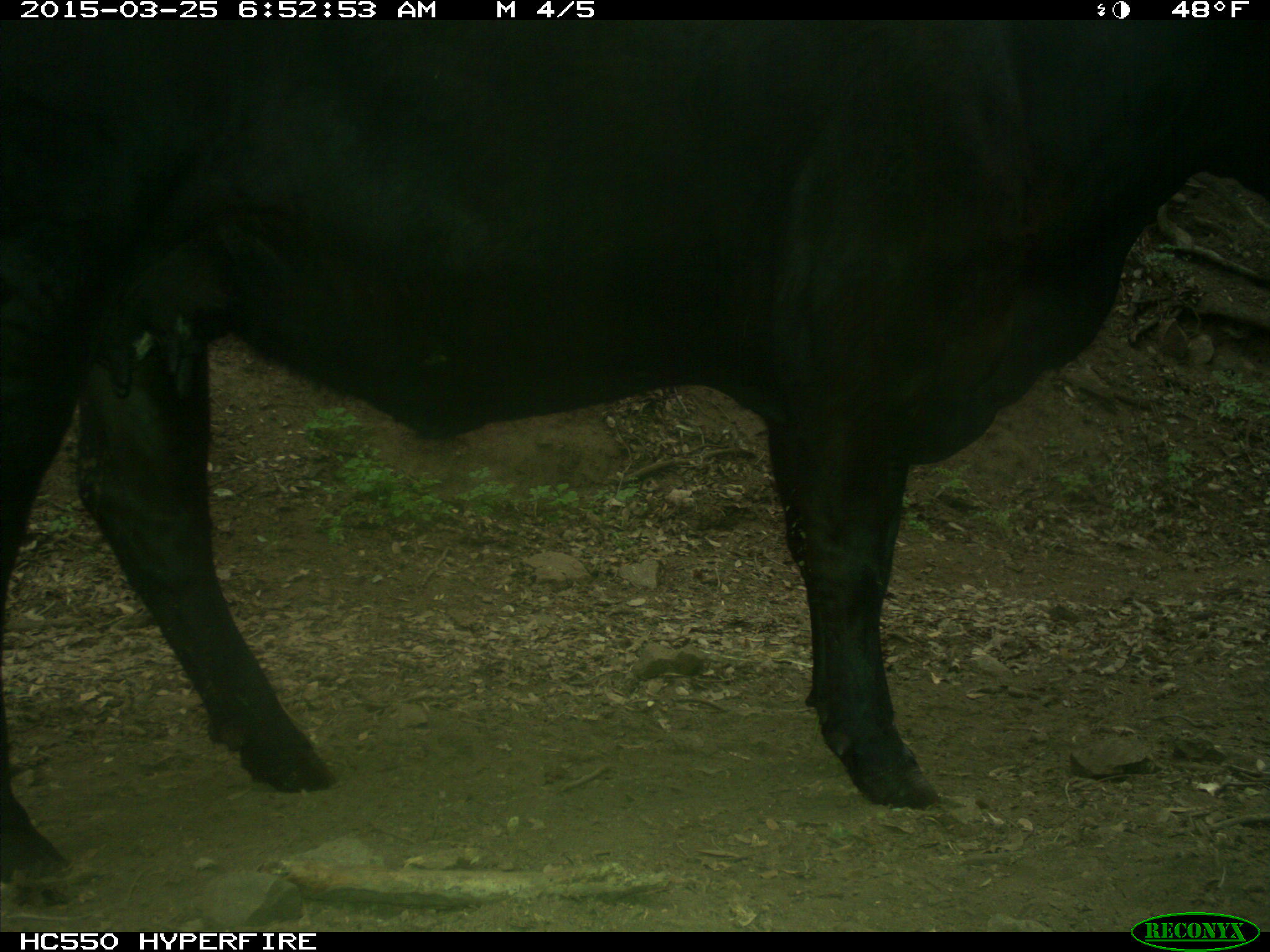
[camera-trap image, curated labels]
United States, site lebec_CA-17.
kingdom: Animalia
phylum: Chordata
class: Mammalia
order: Artiodactyla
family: Bovidae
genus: Bos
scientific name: Bos taurus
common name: domestic cow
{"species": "Bos taurus (domestic cow)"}